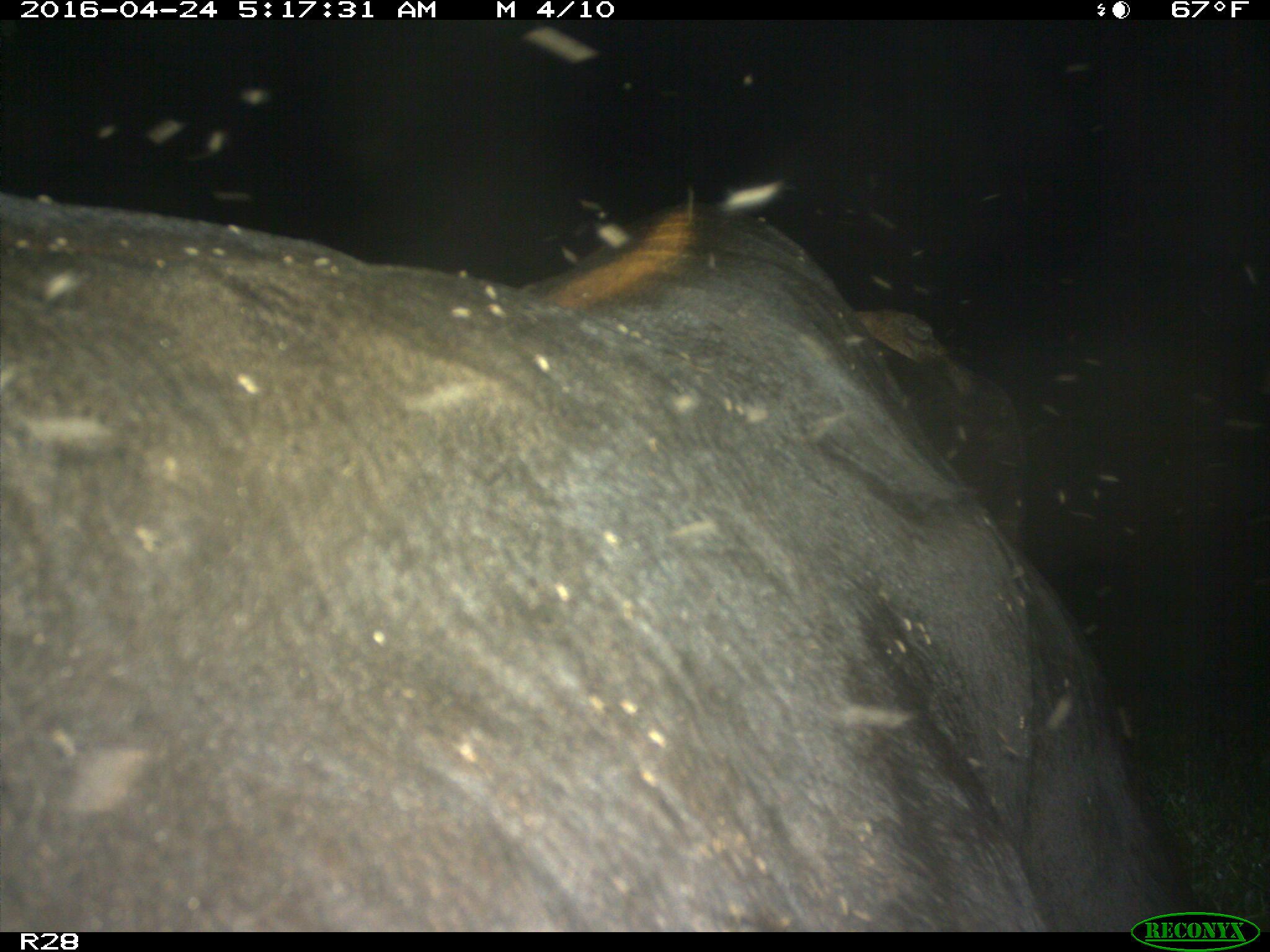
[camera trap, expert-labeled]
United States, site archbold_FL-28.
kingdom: Animalia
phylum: Chordata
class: Mammalia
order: Artiodactyla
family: Suidae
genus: Sus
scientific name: Sus scrofa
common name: wild boar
Sus scrofa (wild boar).